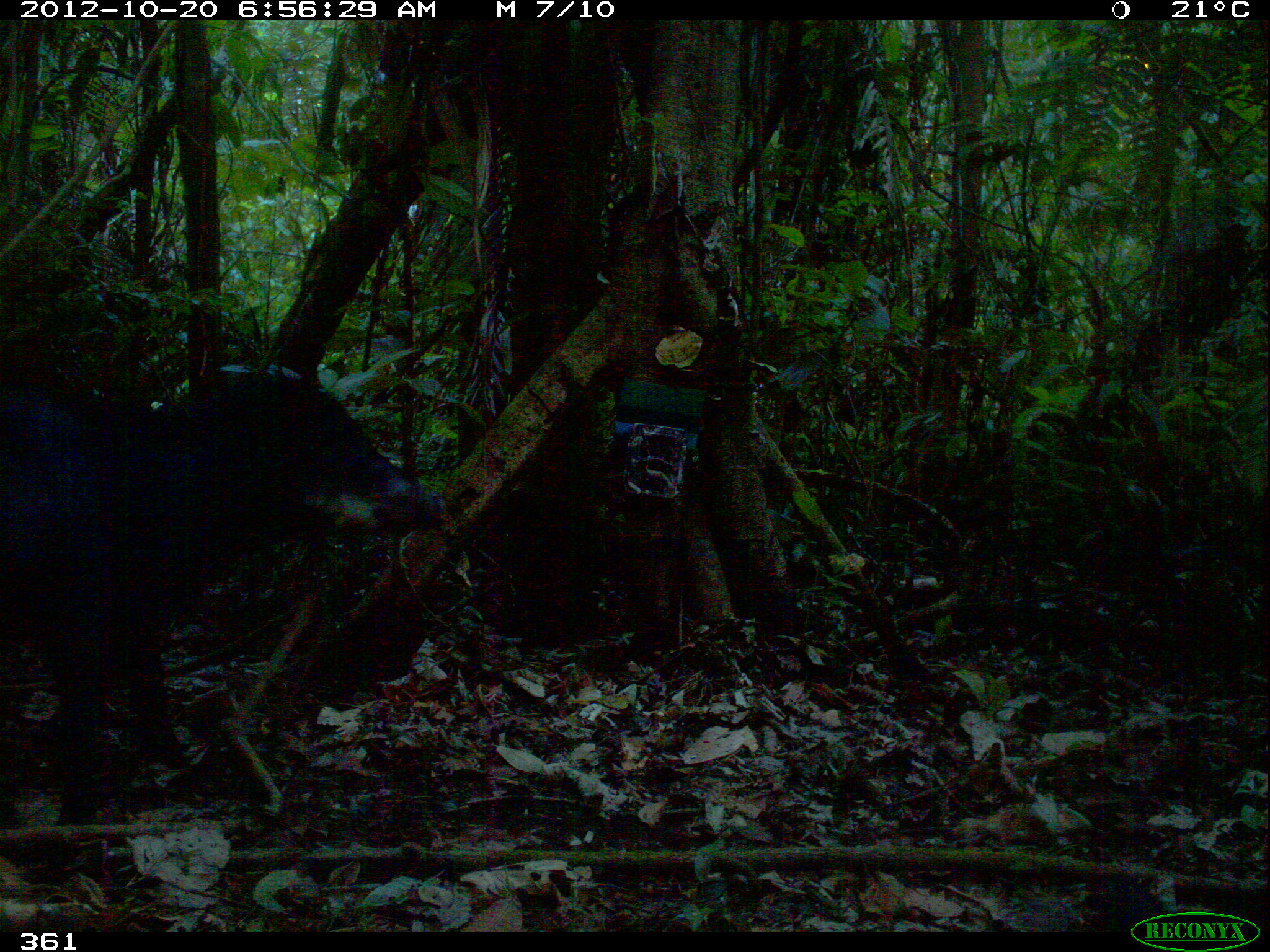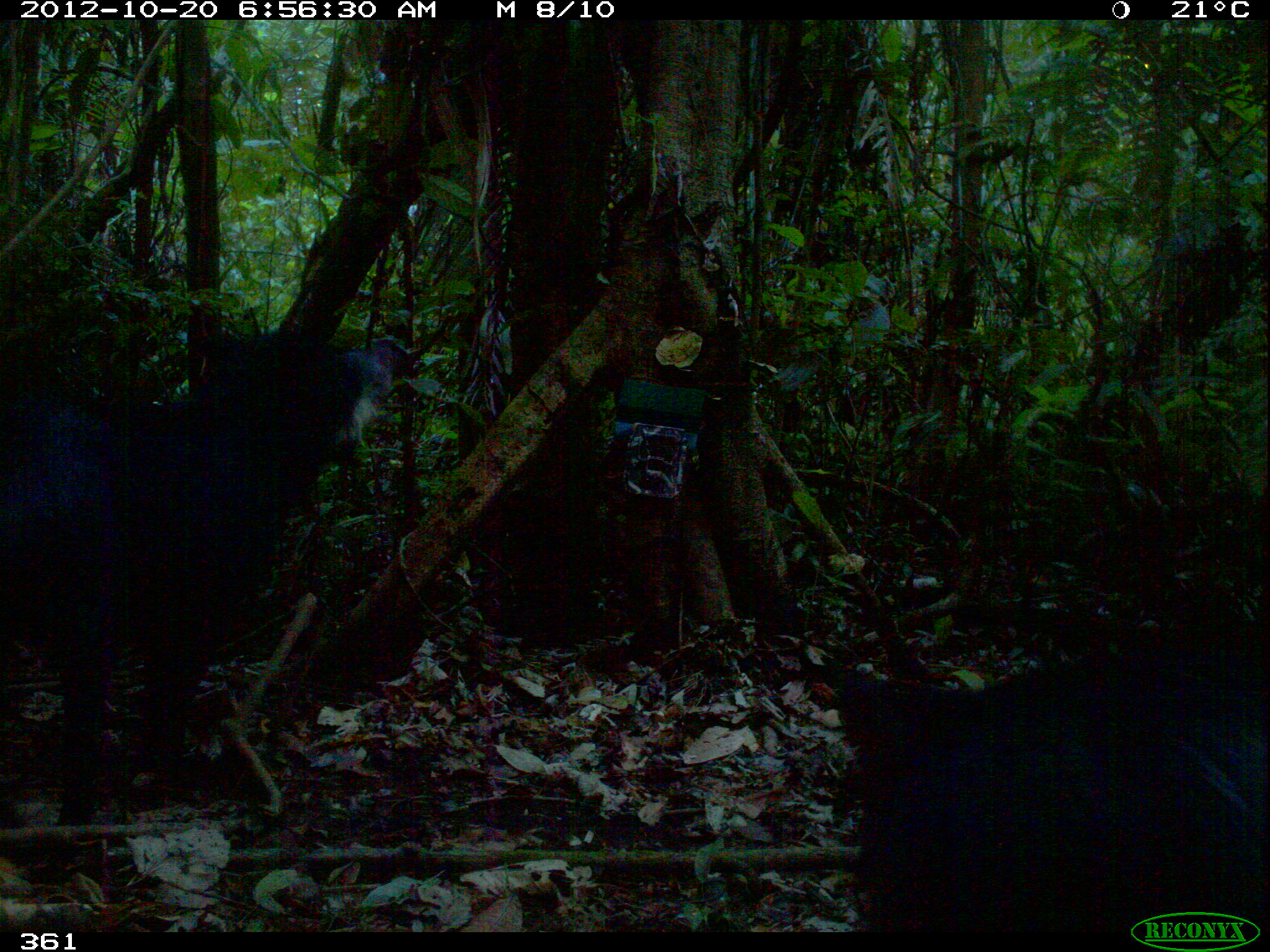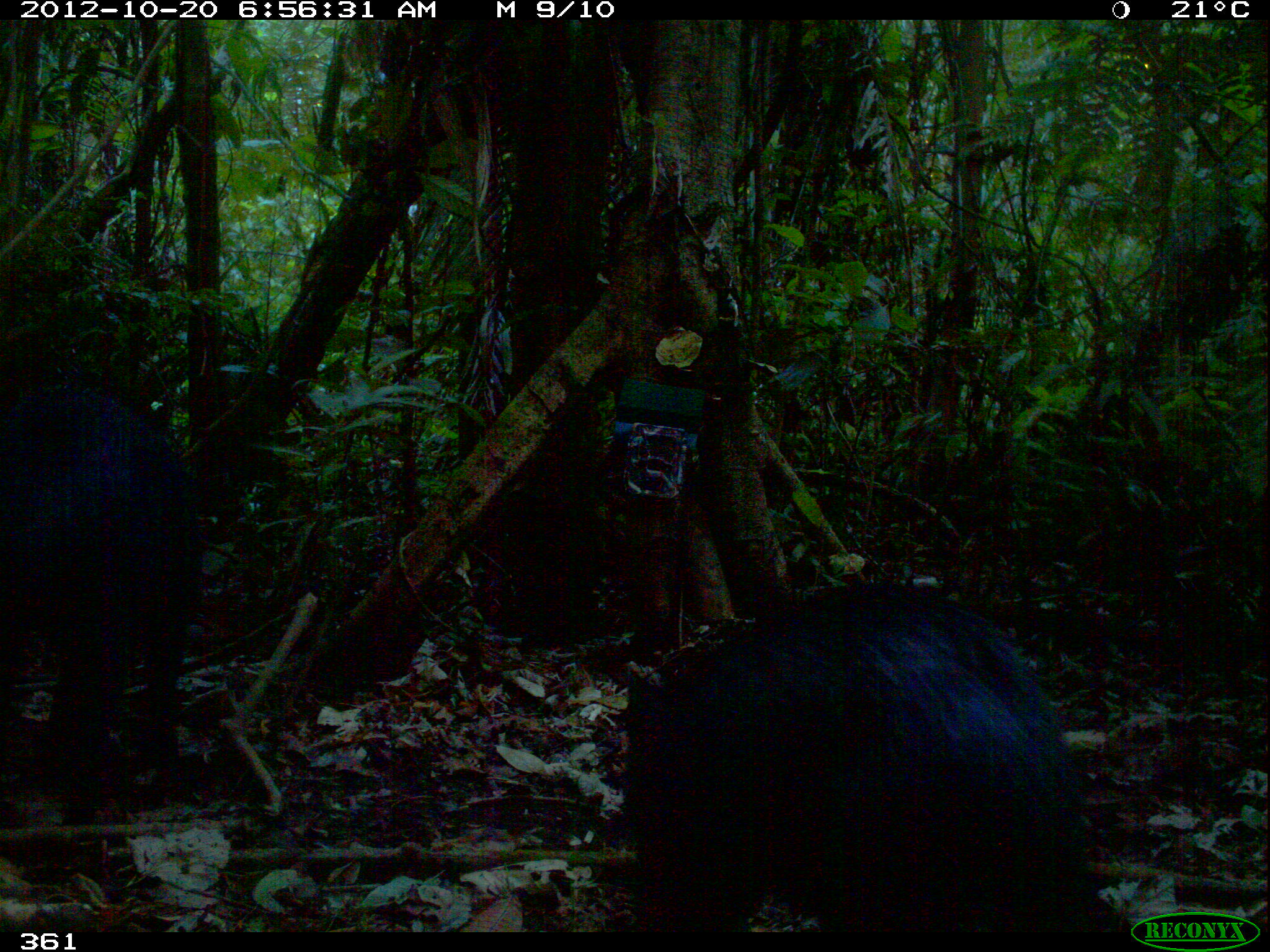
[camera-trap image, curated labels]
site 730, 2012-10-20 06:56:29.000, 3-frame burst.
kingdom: Animalia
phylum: Chordata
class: Mammalia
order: Artiodactyla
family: Tayassuidae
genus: Tayassu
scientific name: Tayassu pecari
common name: white-lipped peccary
Tayassu pecari (white-lipped peccary).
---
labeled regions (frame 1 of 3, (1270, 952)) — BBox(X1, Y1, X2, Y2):
tayassu pecari: BBox(0, 370, 445, 841)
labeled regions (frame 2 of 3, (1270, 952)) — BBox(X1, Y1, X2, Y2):
tayassu pecari: BBox(0, 334, 411, 828); BBox(827, 640, 1270, 931)